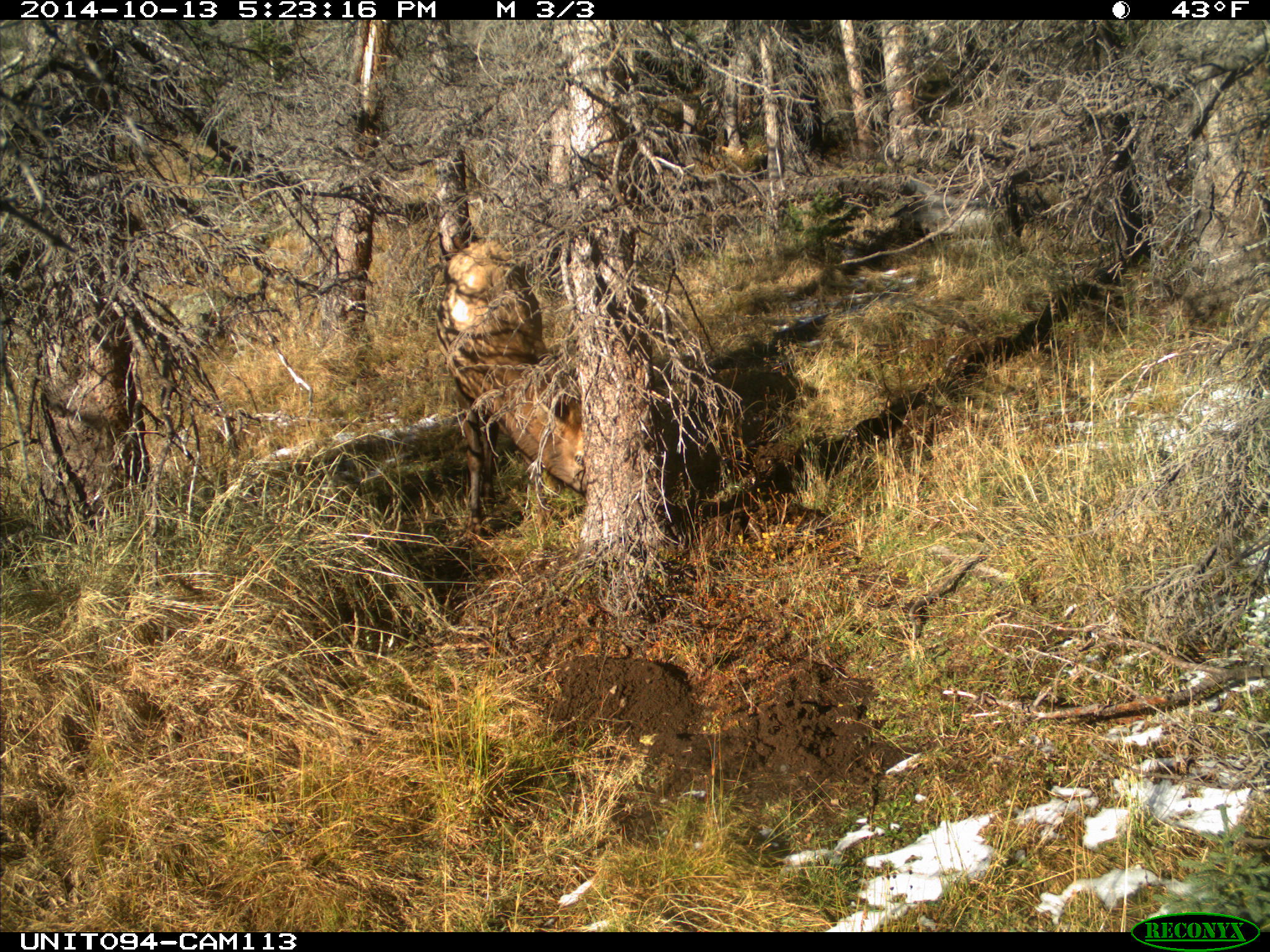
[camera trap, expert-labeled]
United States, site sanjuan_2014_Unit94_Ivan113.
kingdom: Animalia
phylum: Chordata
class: Mammalia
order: Artiodactyla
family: Cervidae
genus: Cervus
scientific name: Cervus elaphus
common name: red deer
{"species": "Cervus elaphus (red deer)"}